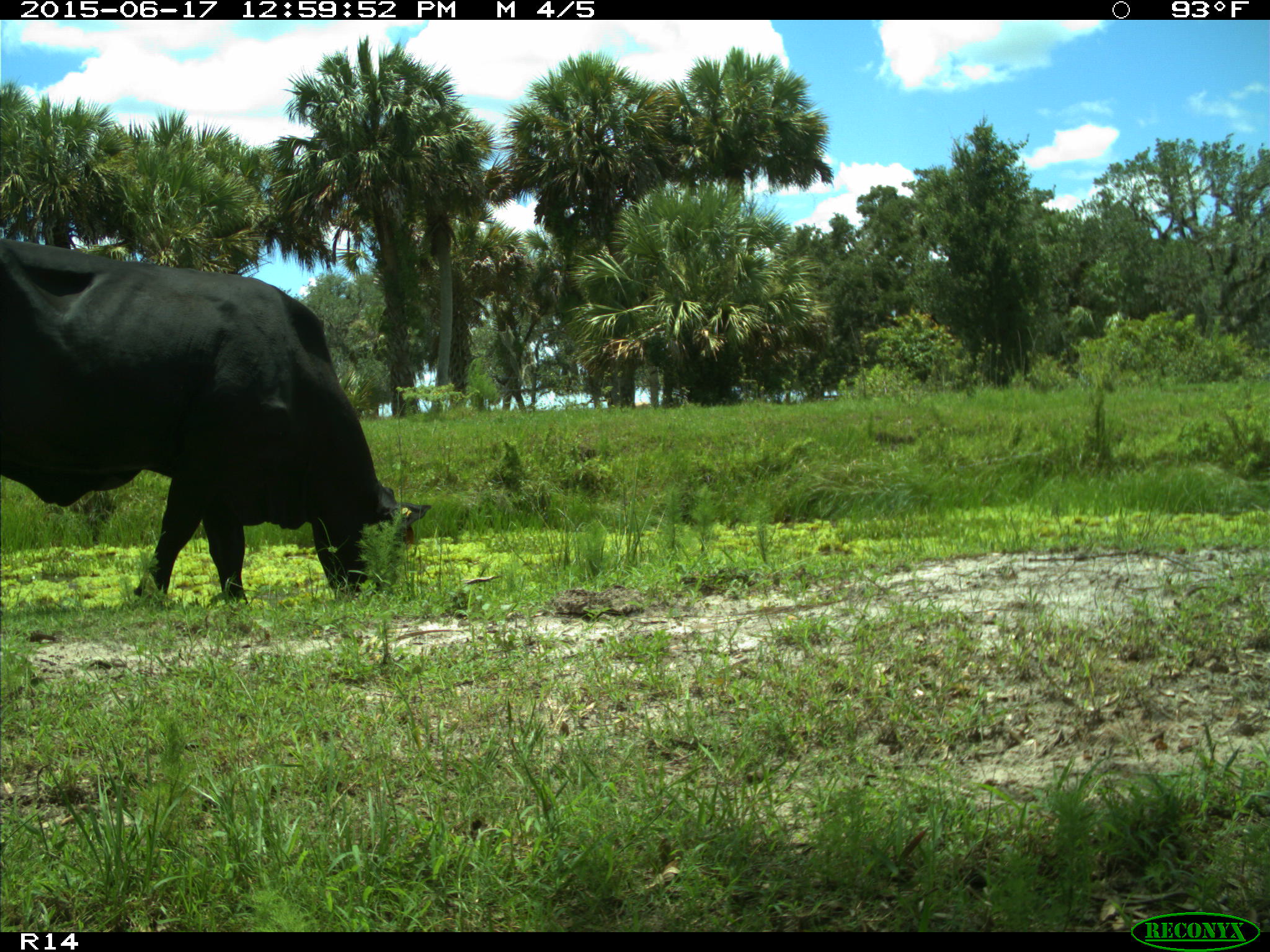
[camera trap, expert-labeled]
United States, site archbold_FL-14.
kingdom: Animalia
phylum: Chordata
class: Mammalia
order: Artiodactyla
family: Bovidae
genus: Bos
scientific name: Bos taurus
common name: domestic cow